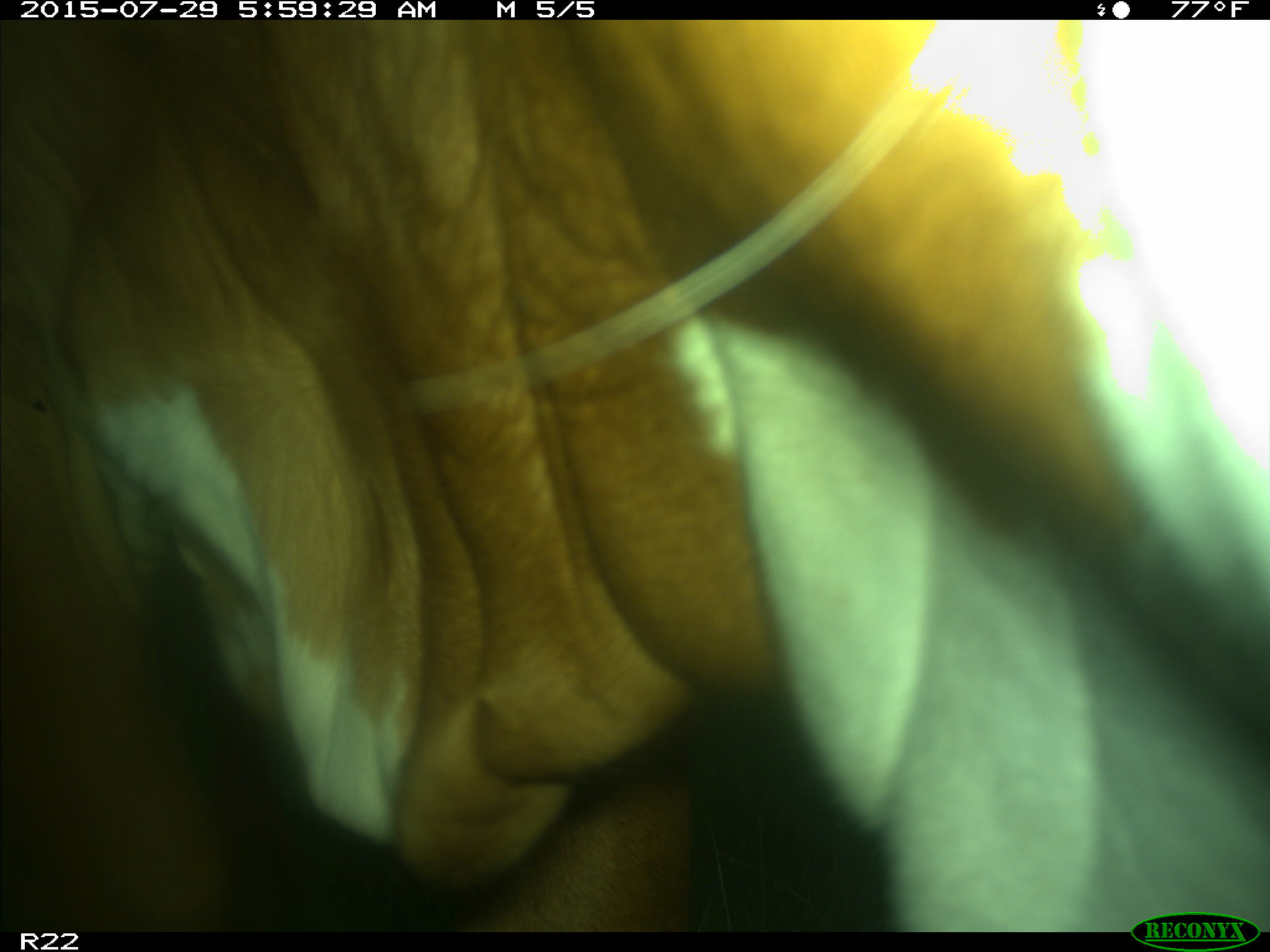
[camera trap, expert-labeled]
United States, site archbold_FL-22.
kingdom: Animalia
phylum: Chordata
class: Mammalia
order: Artiodactyla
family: Bovidae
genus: Bos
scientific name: Bos taurus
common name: domestic cow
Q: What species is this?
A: Bos taurus (domestic cow).